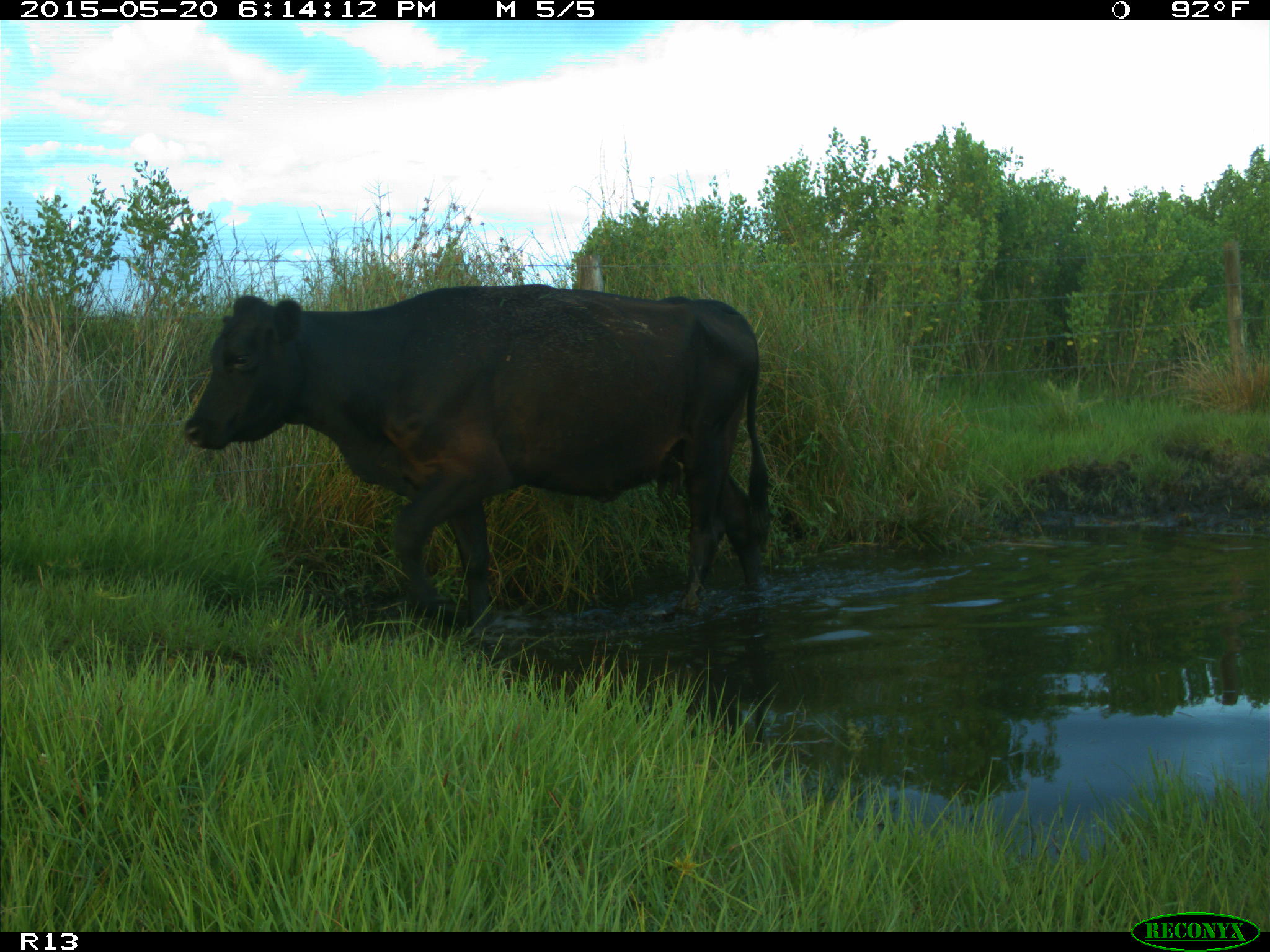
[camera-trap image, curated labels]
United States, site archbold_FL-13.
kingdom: Animalia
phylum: Chordata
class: Mammalia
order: Artiodactyla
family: Bovidae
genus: Bos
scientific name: Bos taurus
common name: domestic cow